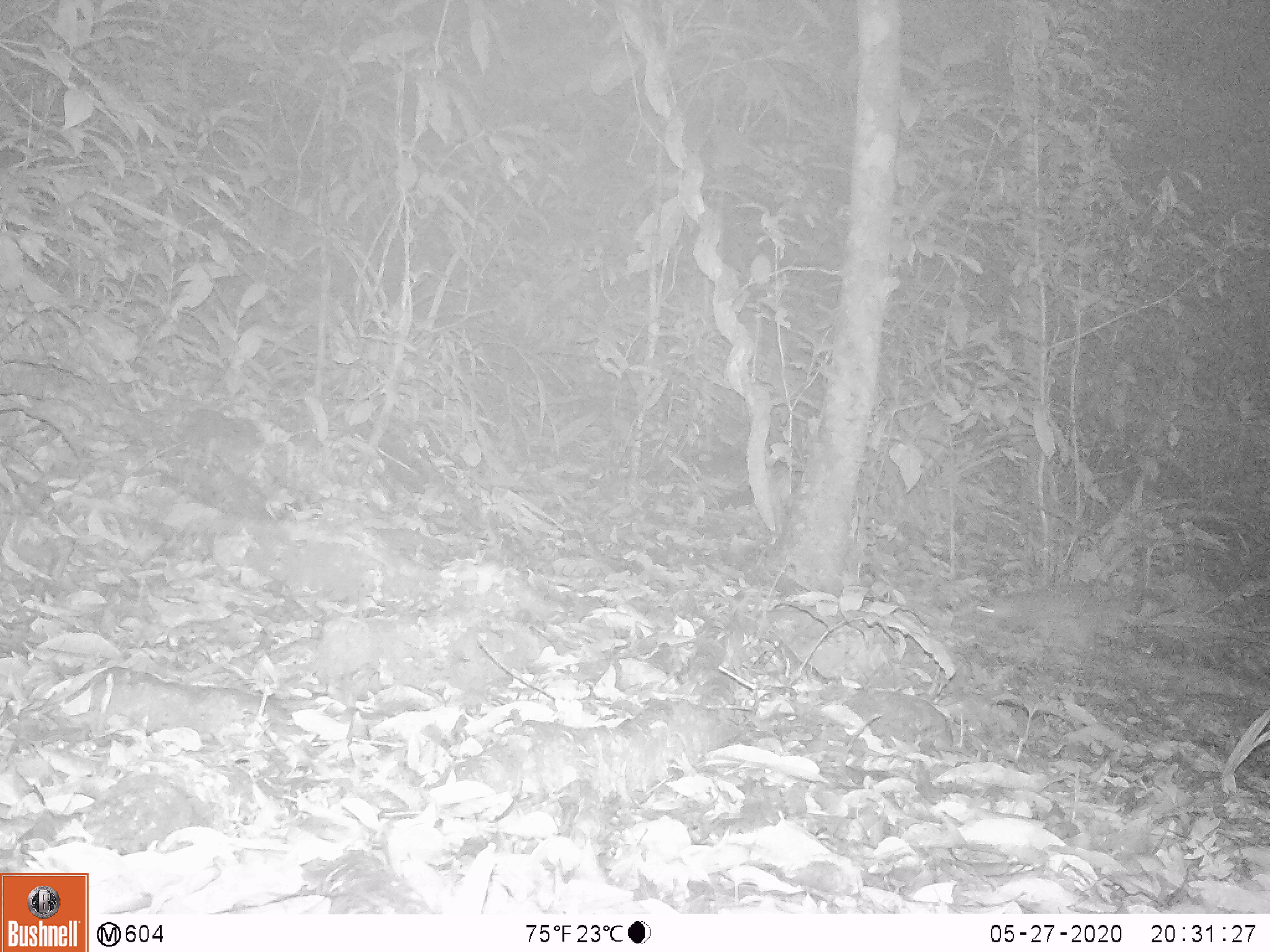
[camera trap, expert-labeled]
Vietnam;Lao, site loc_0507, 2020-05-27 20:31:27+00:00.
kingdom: Animalia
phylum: Chordata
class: Mammalia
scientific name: Mammalia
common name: mammal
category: unidentified small mammal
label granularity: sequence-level